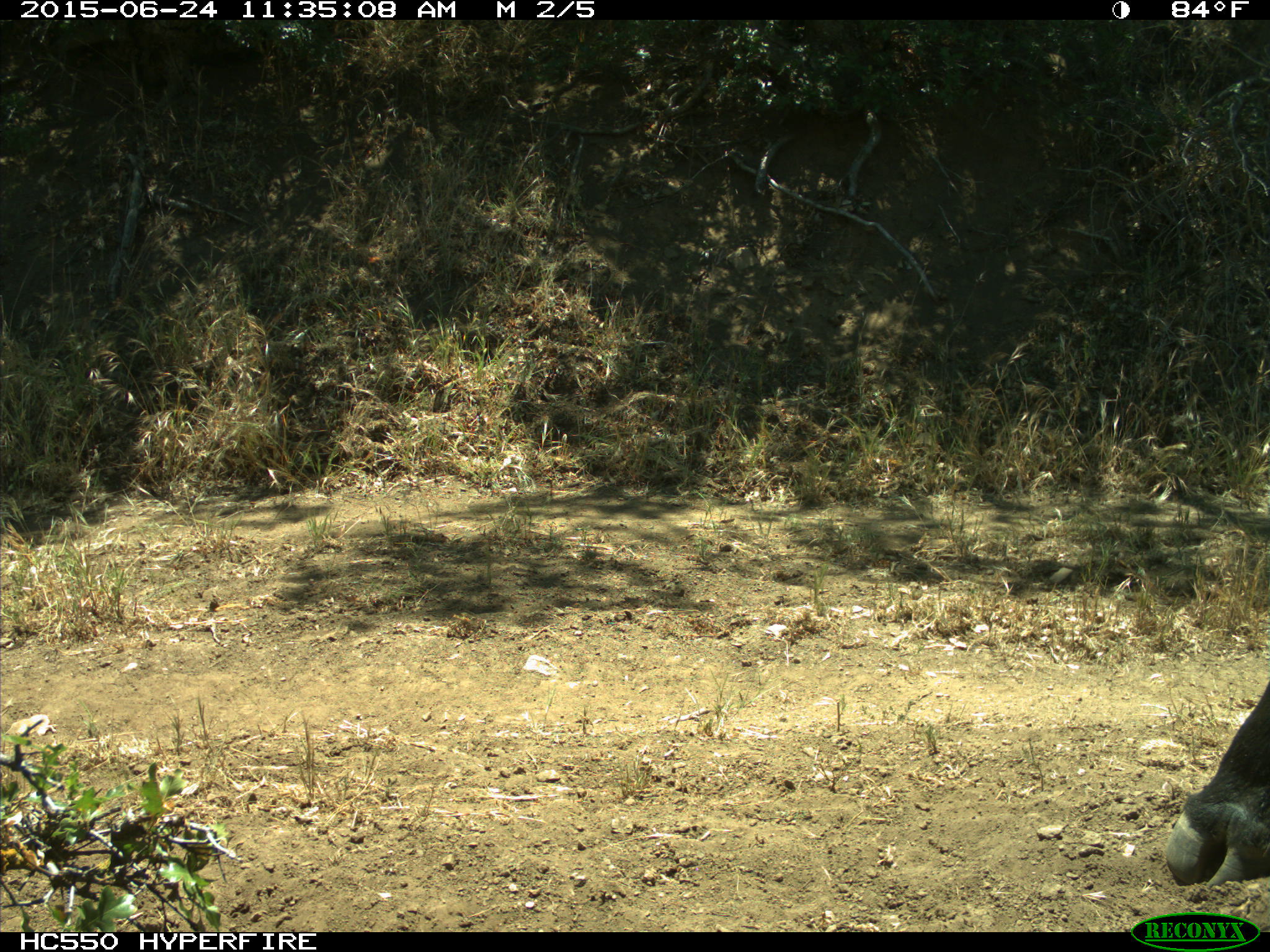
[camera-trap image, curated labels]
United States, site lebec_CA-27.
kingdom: Animalia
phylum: Chordata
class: Mammalia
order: Artiodactyla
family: Bovidae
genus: Bos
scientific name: Bos taurus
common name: domestic cow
Bos taurus (domestic cow).